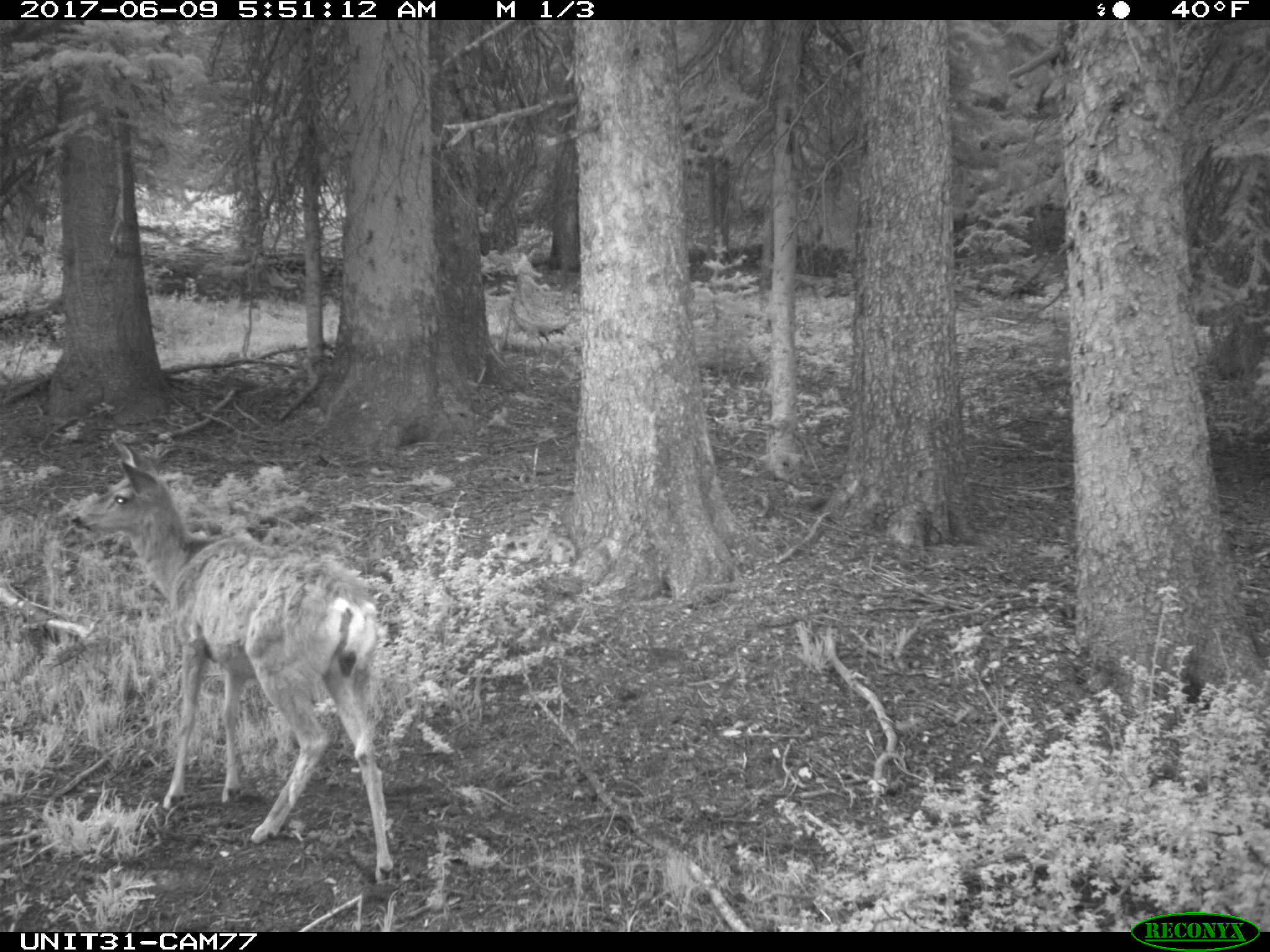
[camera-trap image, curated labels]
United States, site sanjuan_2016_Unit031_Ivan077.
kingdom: Animalia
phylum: Chordata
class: Mammalia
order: Artiodactyla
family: Cervidae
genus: Odocoileus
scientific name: Odocoileus hemionus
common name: mule deer